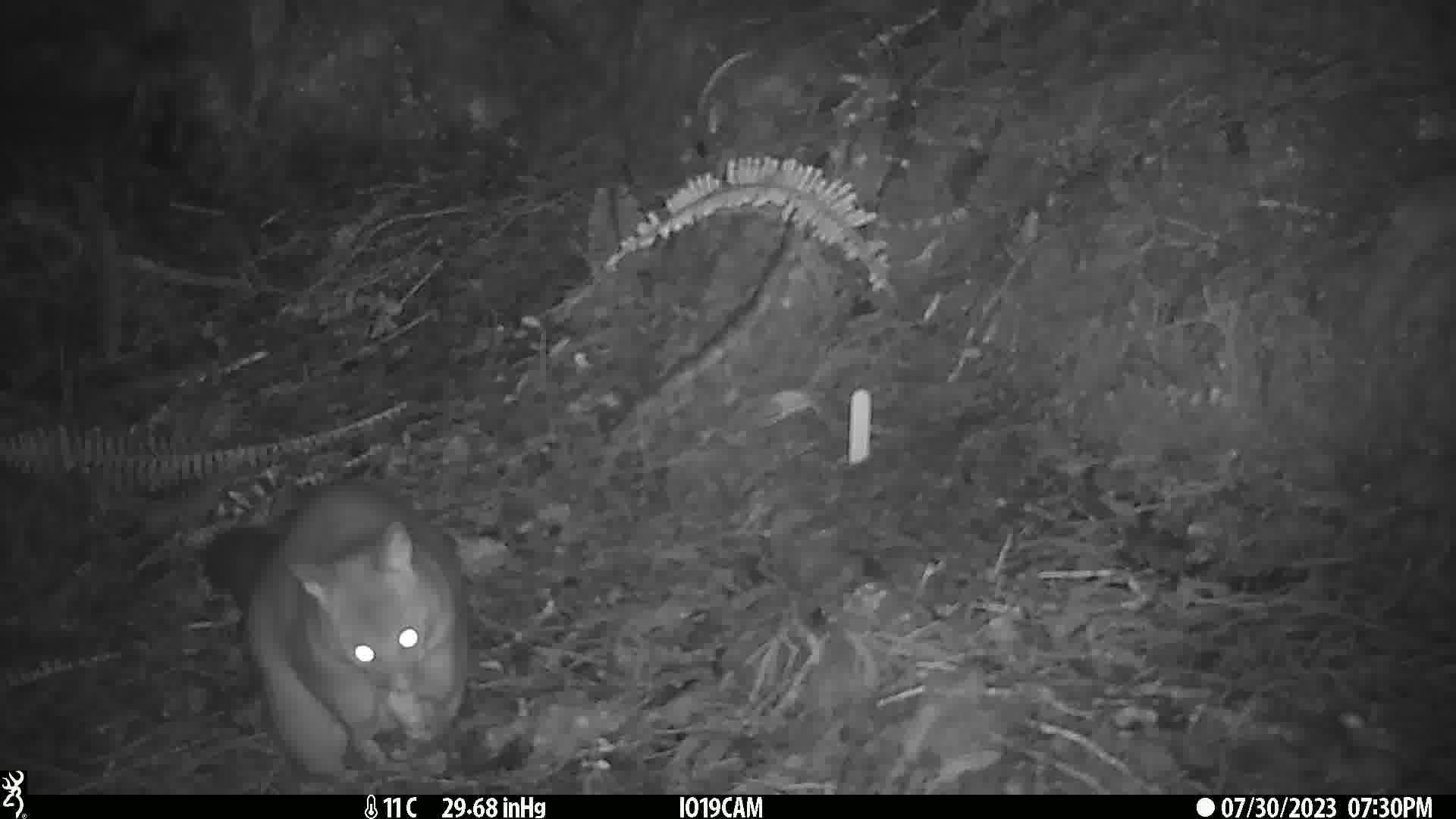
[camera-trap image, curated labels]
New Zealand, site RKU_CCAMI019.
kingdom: Animalia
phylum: Chordata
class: Mammalia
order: Diprotodontia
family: Phalangeridae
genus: Trichosurus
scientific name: Trichosurus vulpecula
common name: common brushtail possum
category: possum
Possum (common brushtail possum) (Trichosurus vulpecula).